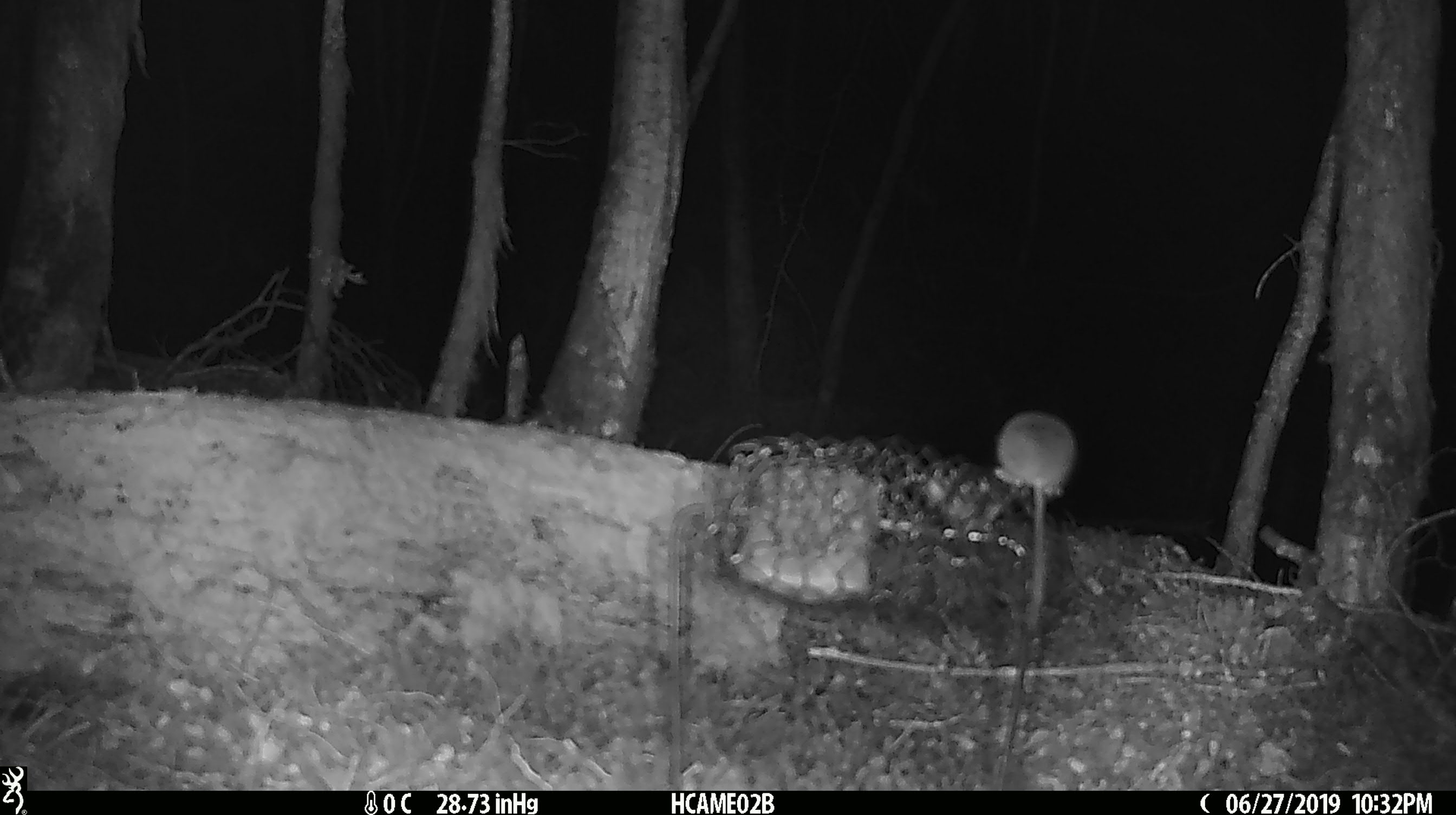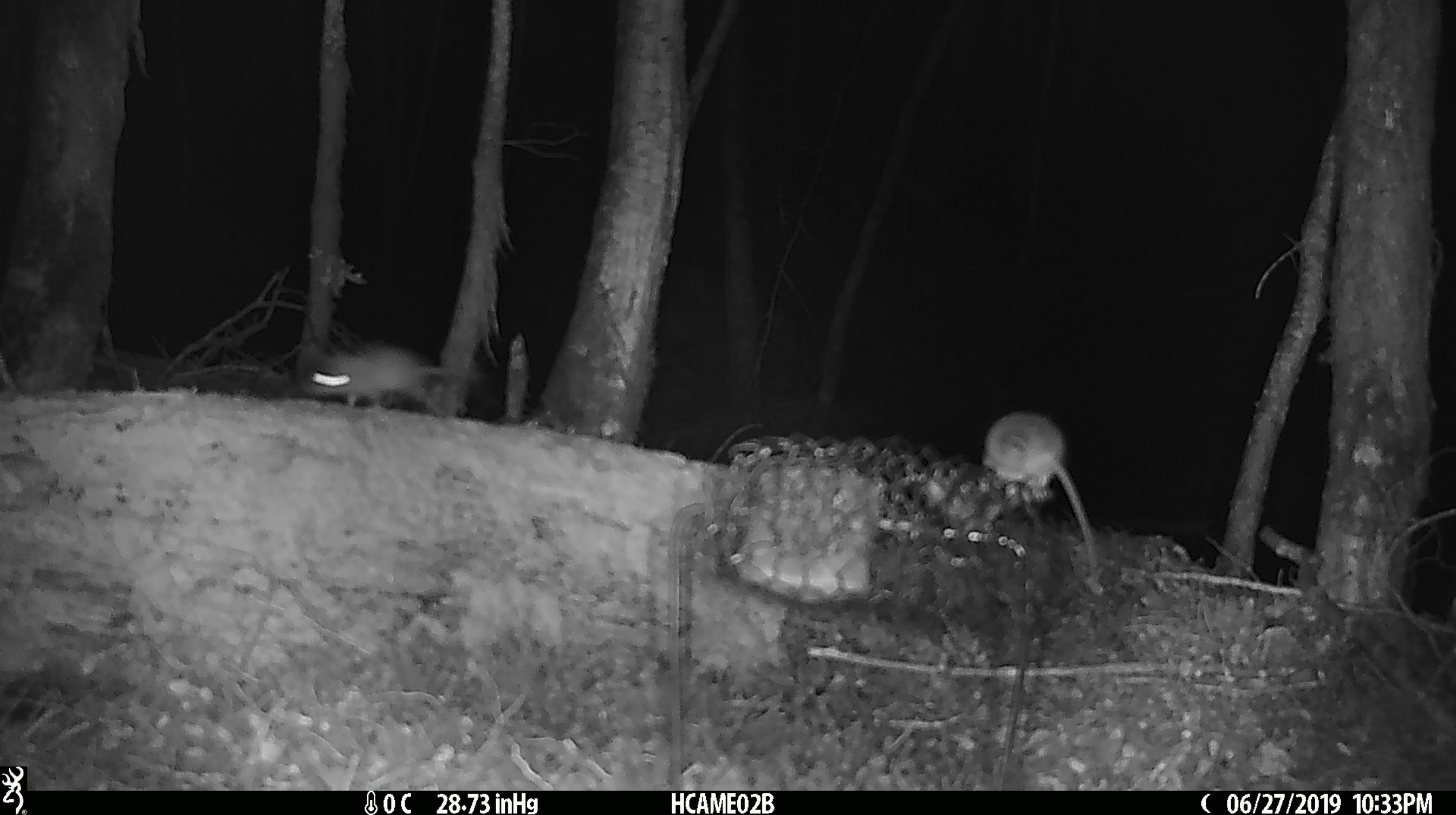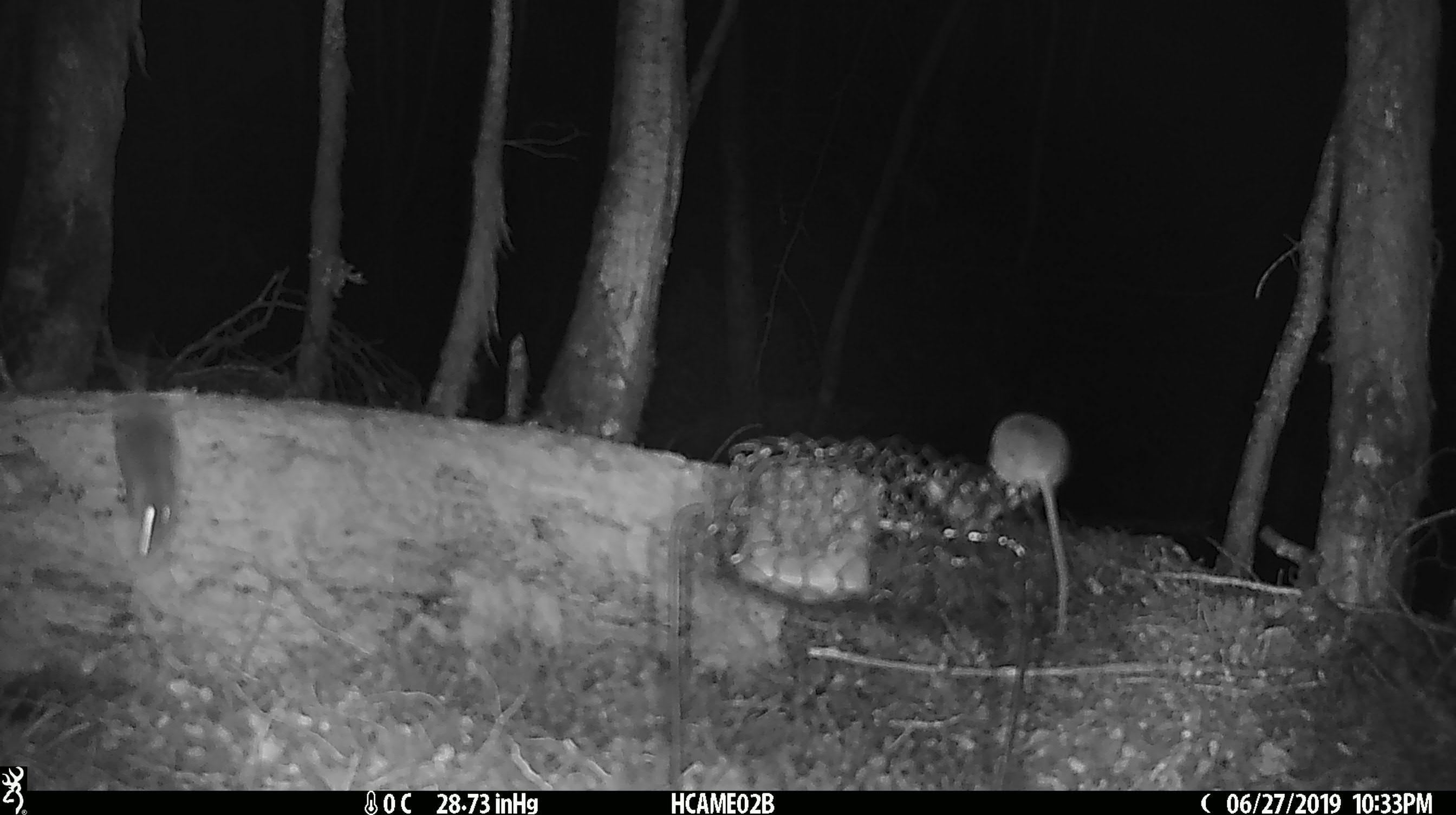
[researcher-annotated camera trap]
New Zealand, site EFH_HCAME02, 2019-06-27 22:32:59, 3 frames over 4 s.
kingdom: Animalia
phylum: Chordata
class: Mammalia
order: Rodentia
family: Muridae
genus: Mus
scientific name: Mus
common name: mouse